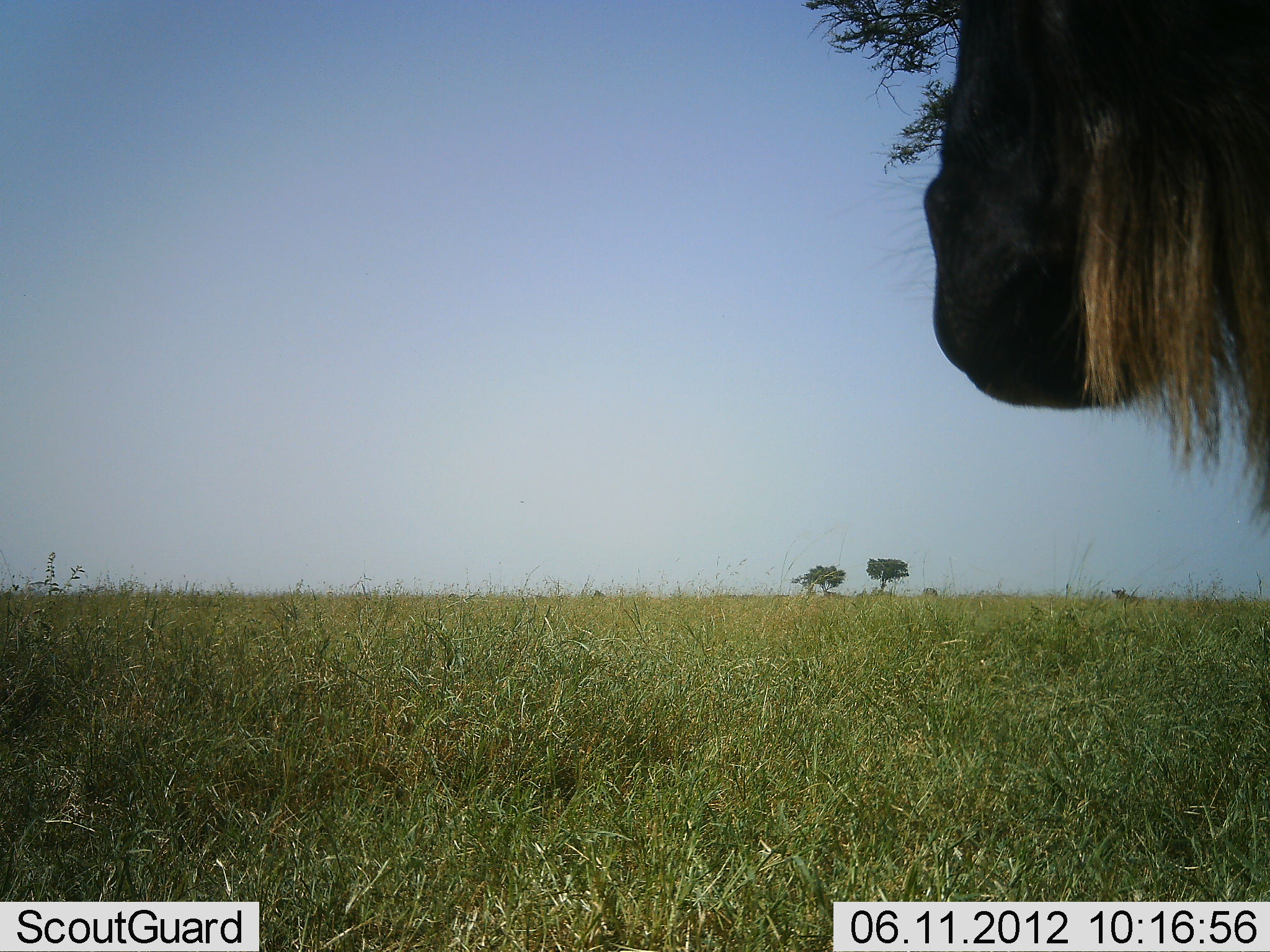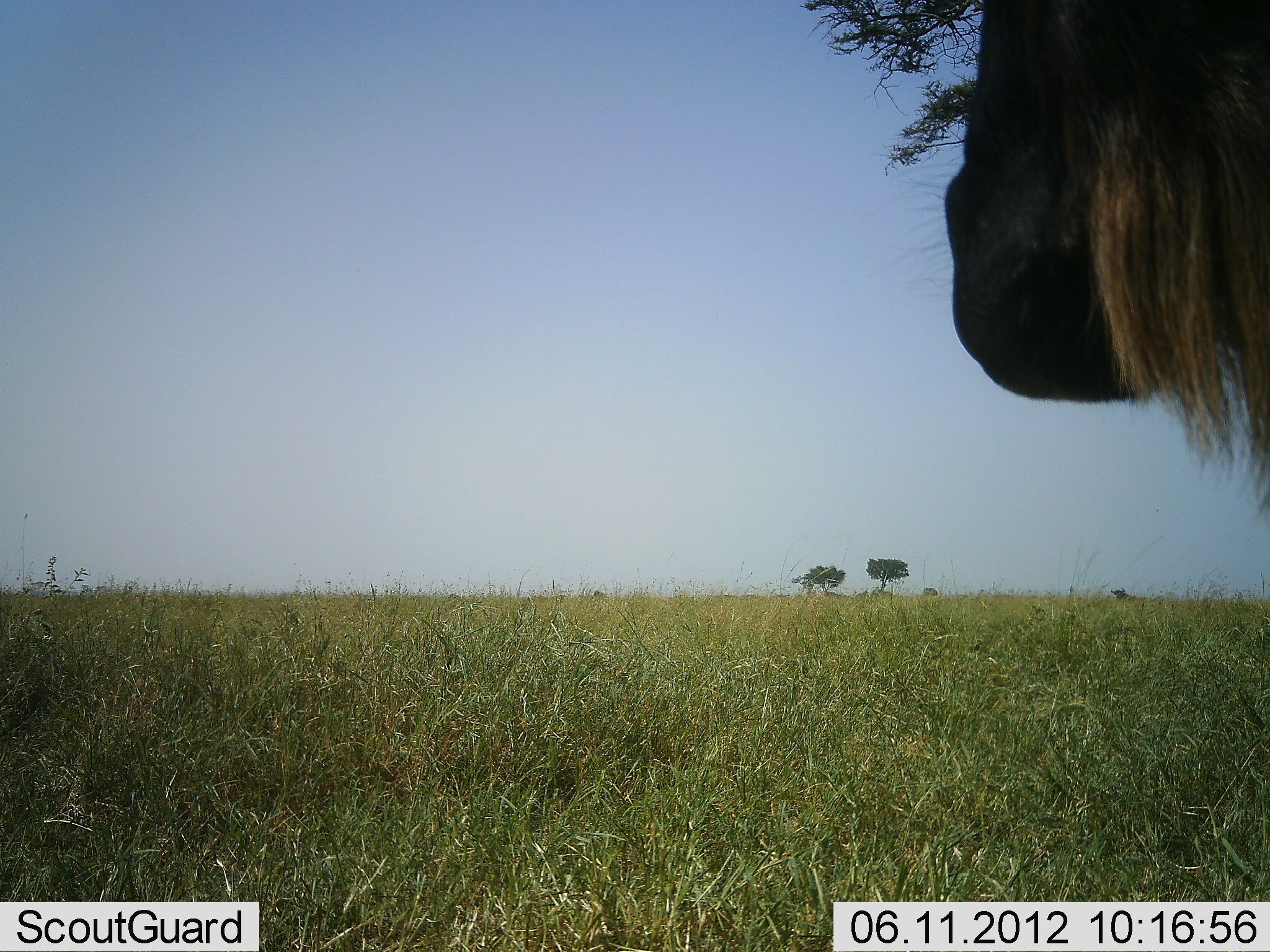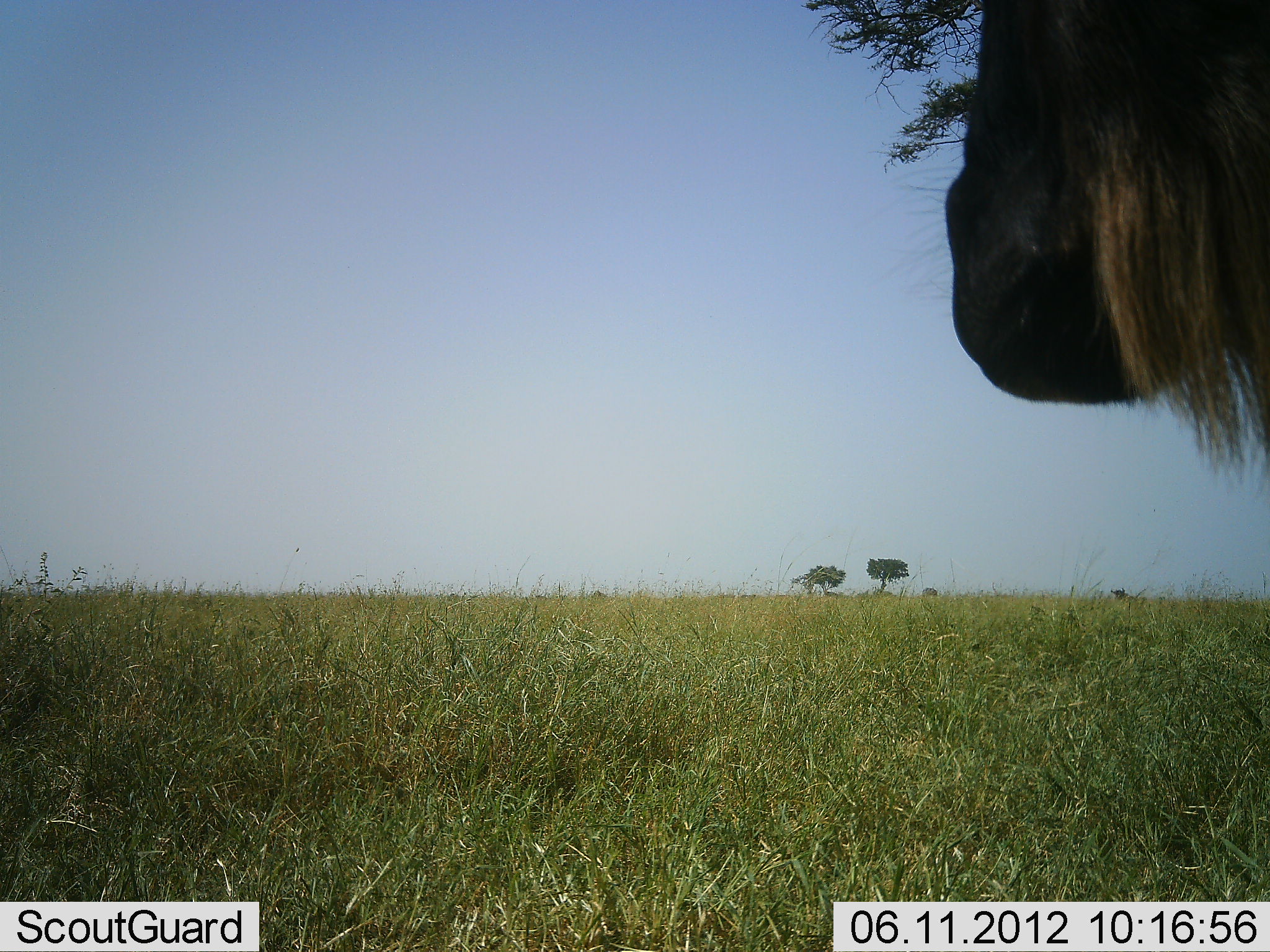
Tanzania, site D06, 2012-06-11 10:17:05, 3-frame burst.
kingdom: Animalia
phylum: Chordata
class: Mammalia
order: Artiodactyla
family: Bovidae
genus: Connochaetes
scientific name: Connochaetes taurinus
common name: blue wildebeest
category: wildebeest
Wildebeest (blue wildebeest) (Connochaetes taurinus), count 1. Behavior (volunteer vote fractions): standing 100%, resting 0%, moving 0%, interacting 0%. Young present (vote fraction): 0%. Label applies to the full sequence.